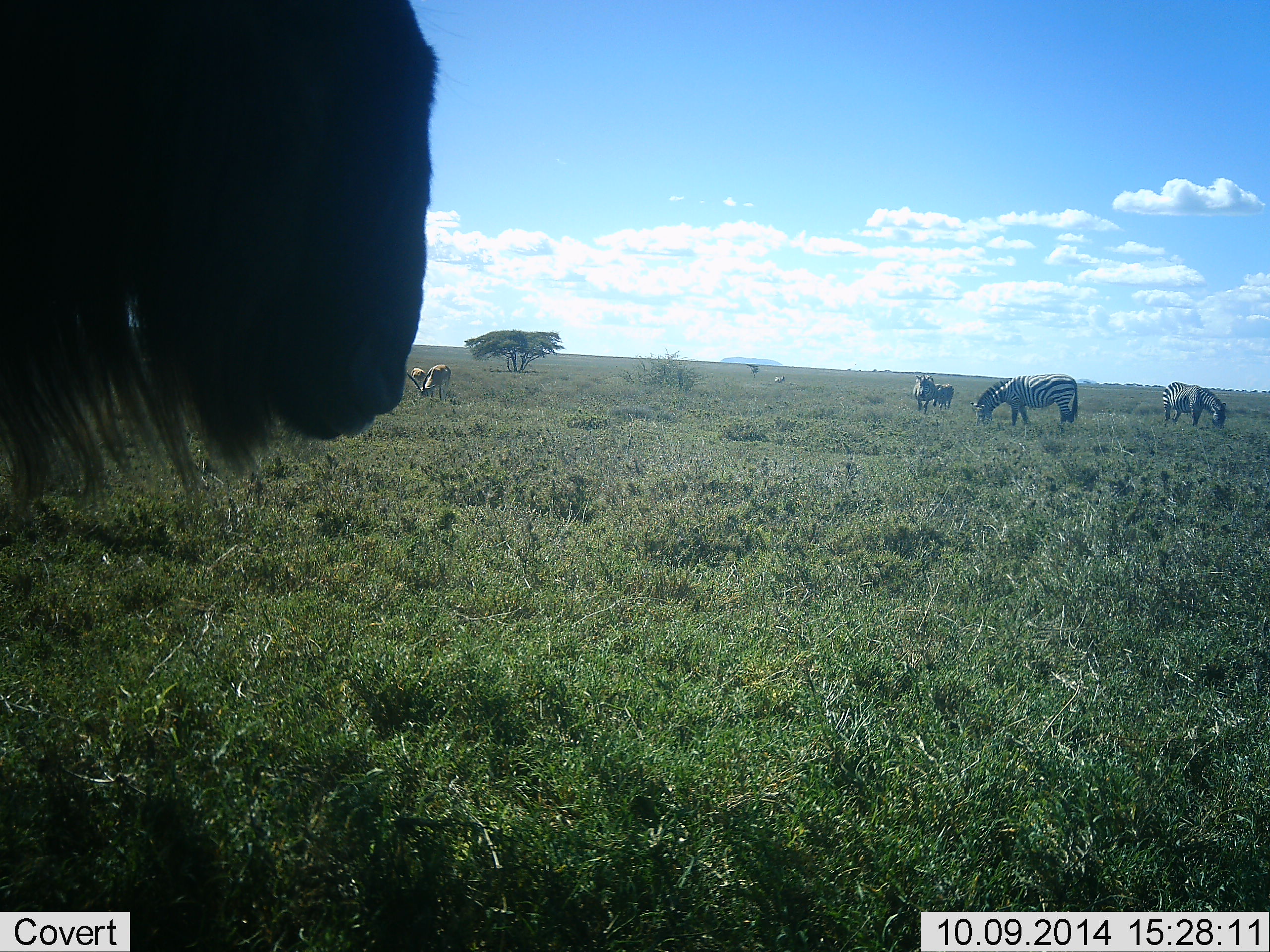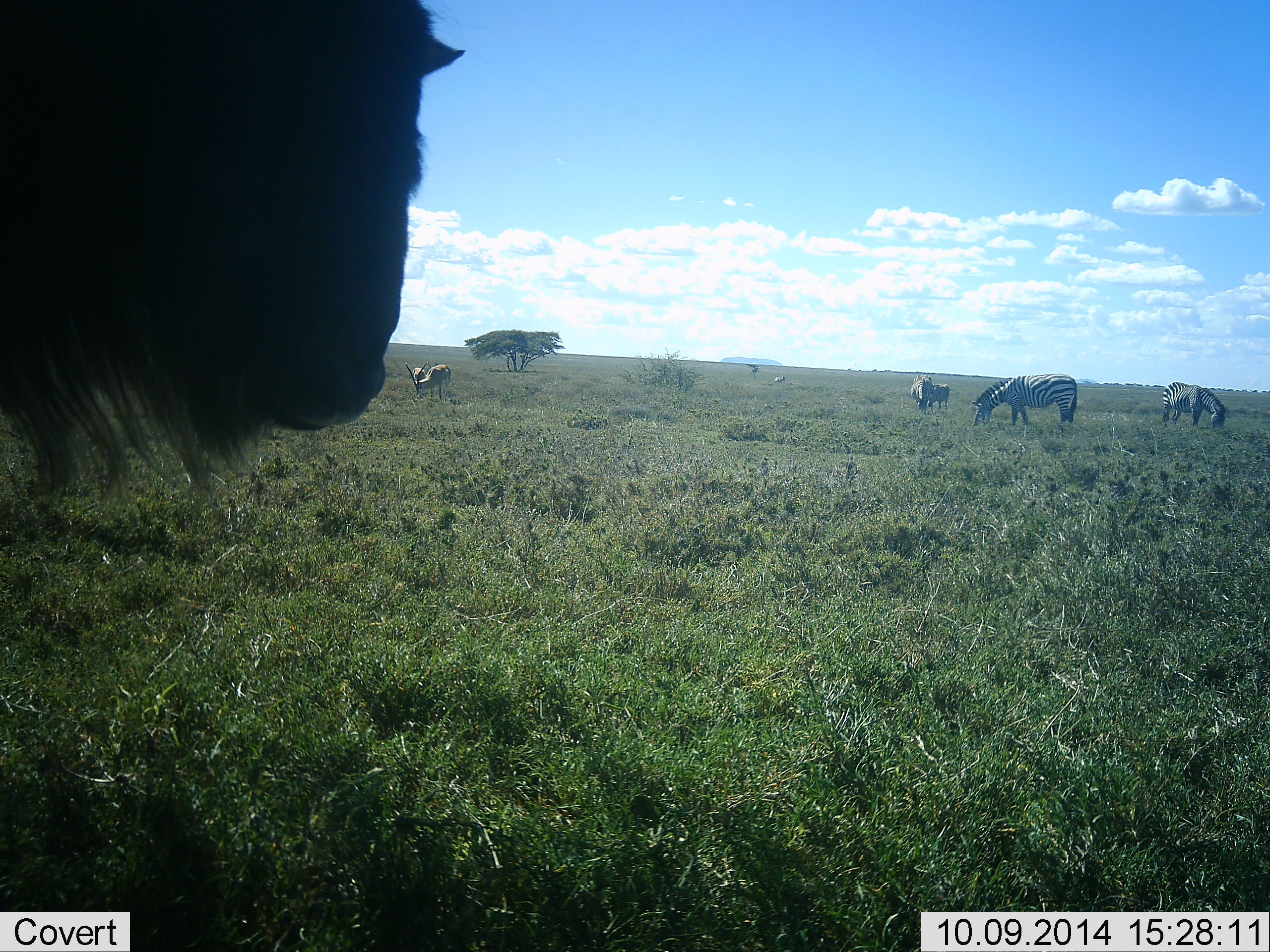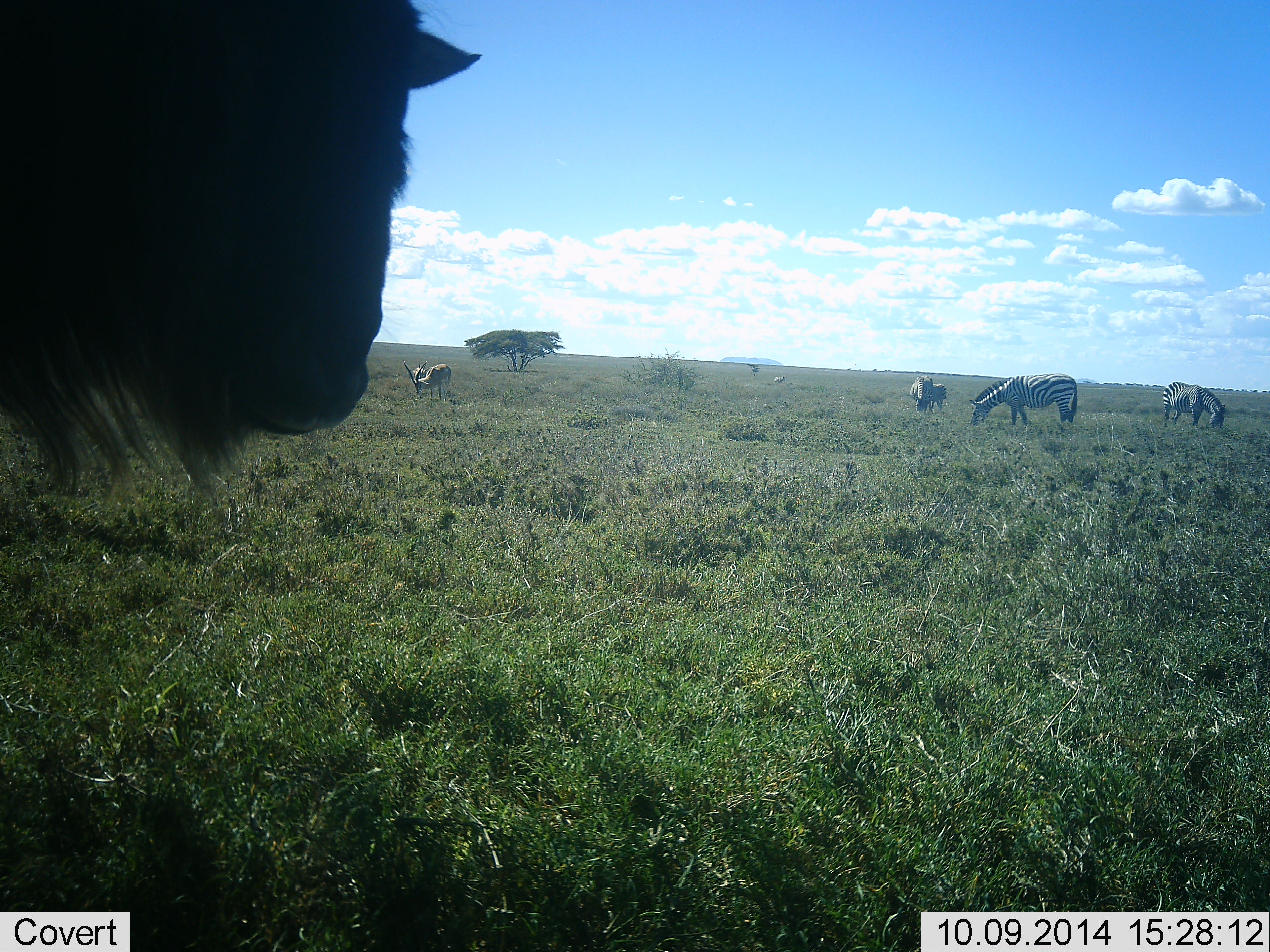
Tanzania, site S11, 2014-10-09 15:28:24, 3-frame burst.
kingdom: Animalia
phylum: Chordata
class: Mammalia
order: Artiodactyla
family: Bovidae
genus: Eudorcas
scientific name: Eudorcas thomsonii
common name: thomson's gazelle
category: gazellethomsons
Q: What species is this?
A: Gazellethomsons (thomson's gazelle) (Eudorcas thomsonii).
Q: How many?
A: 2.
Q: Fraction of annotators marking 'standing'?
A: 36%.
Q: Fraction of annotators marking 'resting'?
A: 0%.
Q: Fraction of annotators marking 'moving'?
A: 0%.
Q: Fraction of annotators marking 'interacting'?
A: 0%.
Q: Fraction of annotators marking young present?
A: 0%.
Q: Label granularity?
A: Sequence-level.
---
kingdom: Animalia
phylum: Chordata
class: Mammalia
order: Artiodactyla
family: Bovidae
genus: Connochaetes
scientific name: Connochaetes taurinus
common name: blue wildebeest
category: wildebeest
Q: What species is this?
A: Wildebeest (blue wildebeest) (Connochaetes taurinus).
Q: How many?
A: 1.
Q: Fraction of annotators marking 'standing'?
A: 96%.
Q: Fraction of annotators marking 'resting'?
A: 4%.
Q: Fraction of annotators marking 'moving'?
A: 0%.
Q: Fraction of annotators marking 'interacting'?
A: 4%.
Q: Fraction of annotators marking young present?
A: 4%.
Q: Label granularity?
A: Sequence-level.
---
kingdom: Animalia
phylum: Chordata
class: Mammalia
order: Perissodactyla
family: Equidae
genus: Equus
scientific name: Equus quagga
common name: plains zebra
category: zebra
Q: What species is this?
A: Zebra (plains zebra) (Equus quagga).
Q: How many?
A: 4.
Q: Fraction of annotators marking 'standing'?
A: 29%.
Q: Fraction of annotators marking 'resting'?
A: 0%.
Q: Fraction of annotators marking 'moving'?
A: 12%.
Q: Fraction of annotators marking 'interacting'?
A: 0%.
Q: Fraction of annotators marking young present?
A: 0%.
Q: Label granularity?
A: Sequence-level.